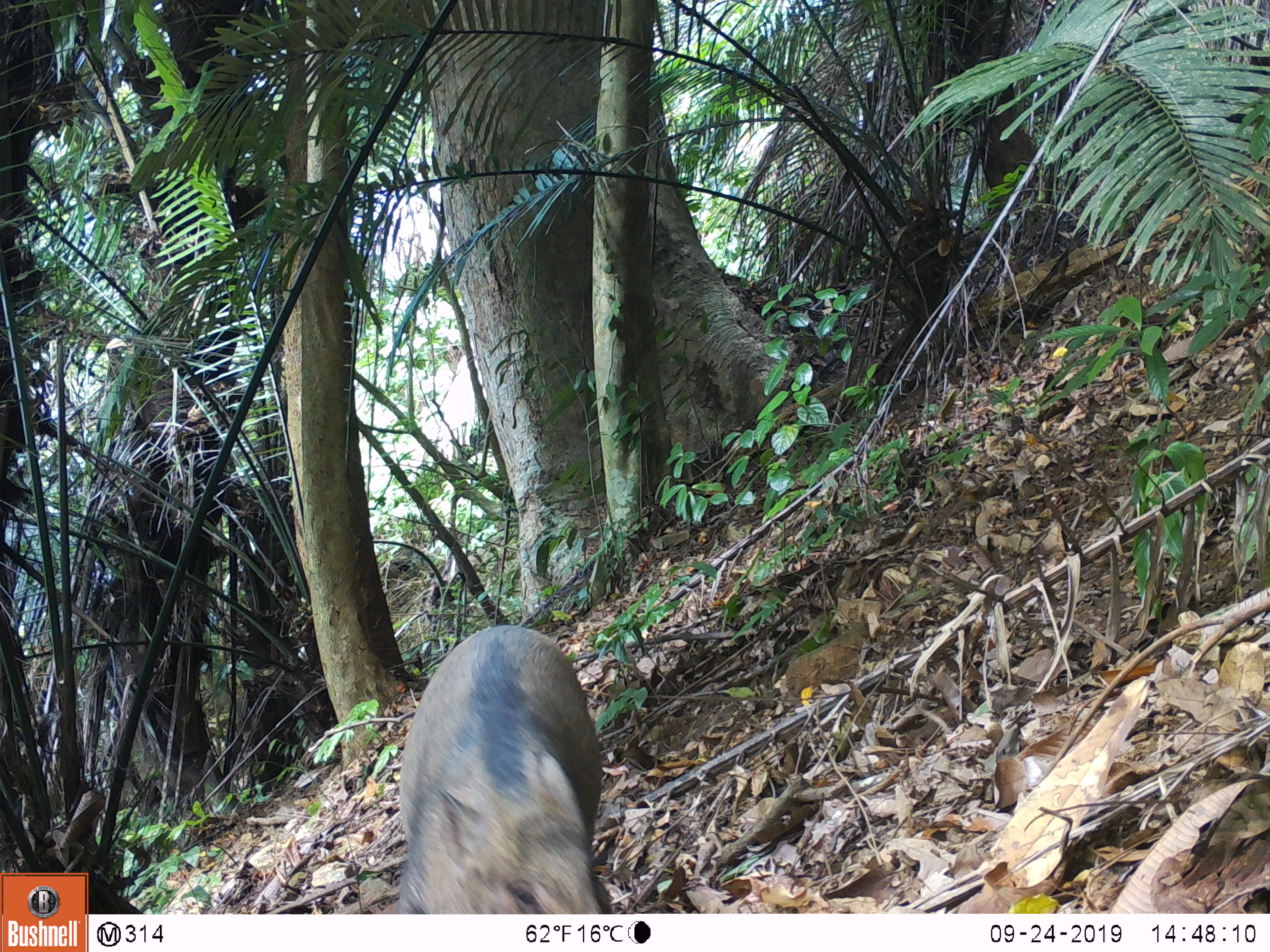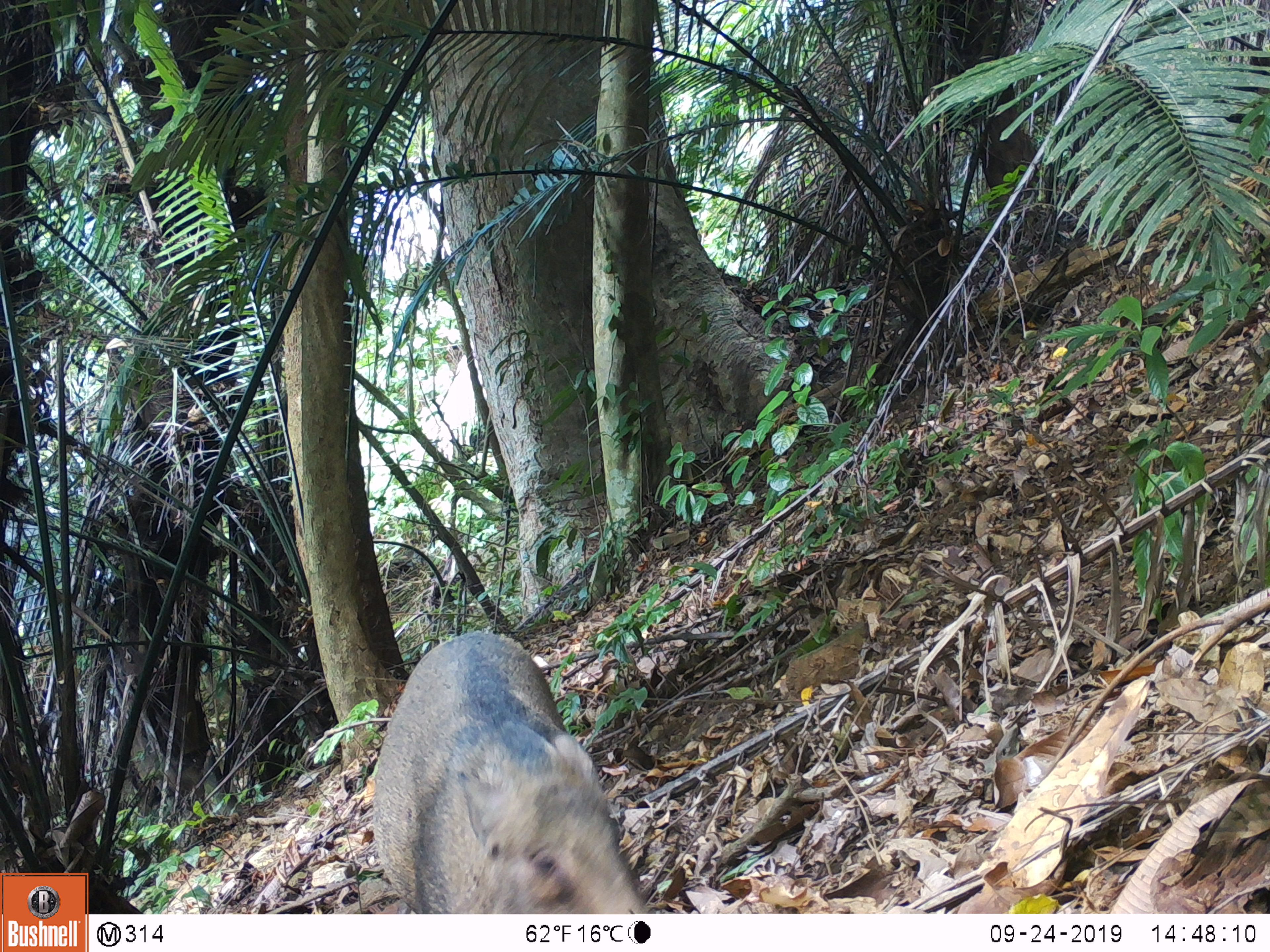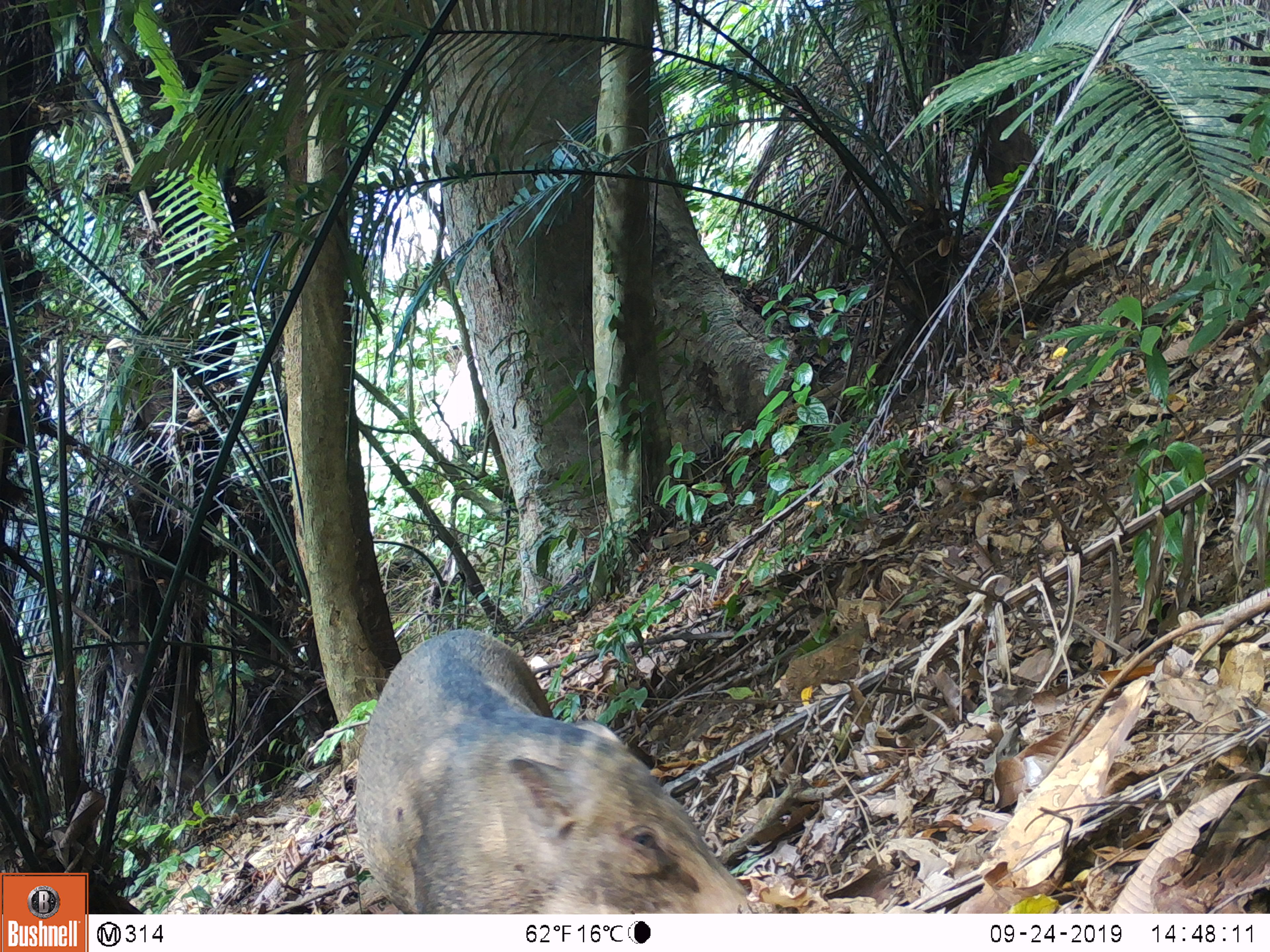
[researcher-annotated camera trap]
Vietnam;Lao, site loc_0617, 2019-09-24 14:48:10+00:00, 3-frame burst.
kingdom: Animalia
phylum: Chordata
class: Mammalia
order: Artiodactyla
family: Suidae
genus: Sus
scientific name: Sus scrofa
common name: eurasian wild pig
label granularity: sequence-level